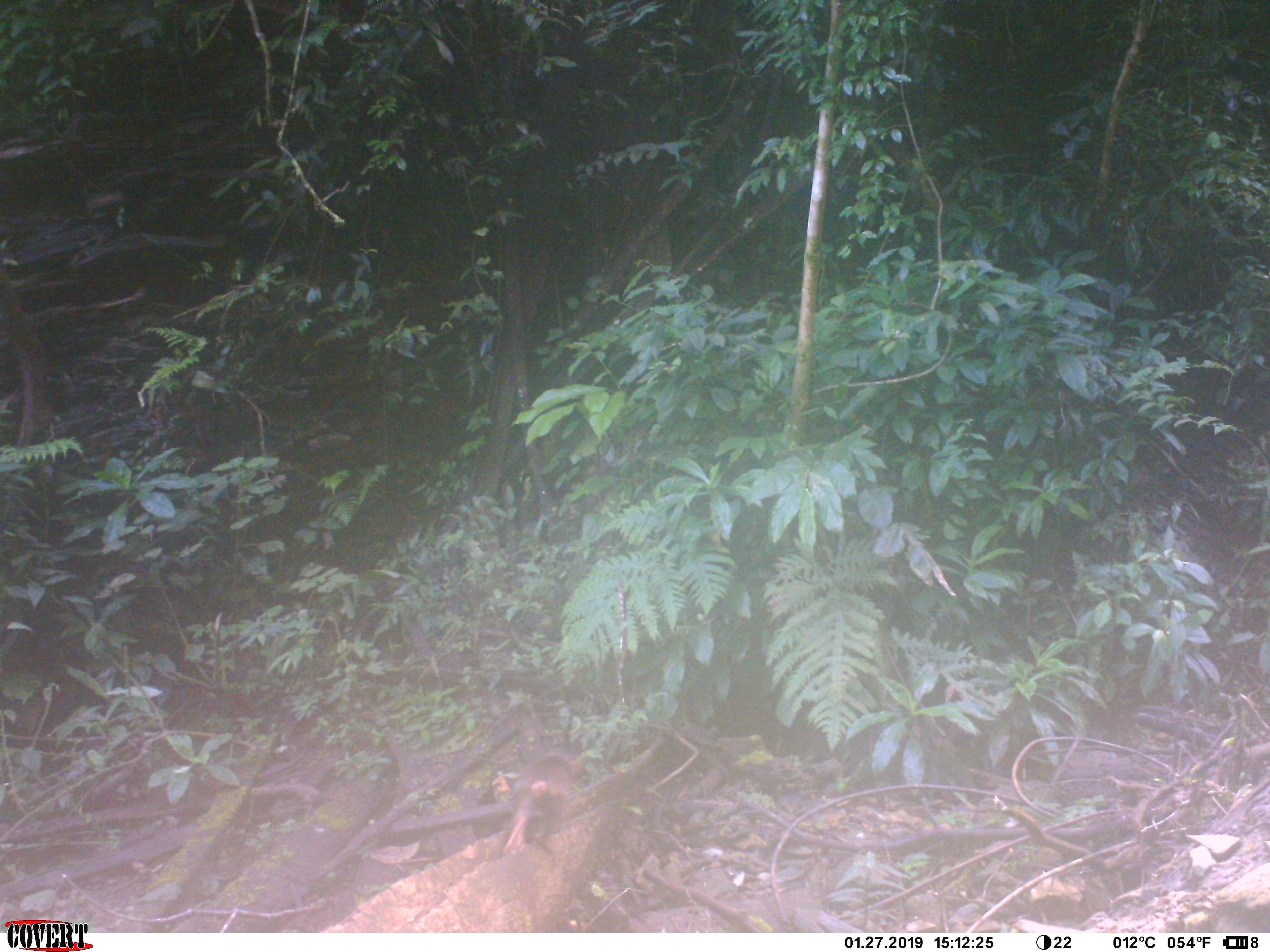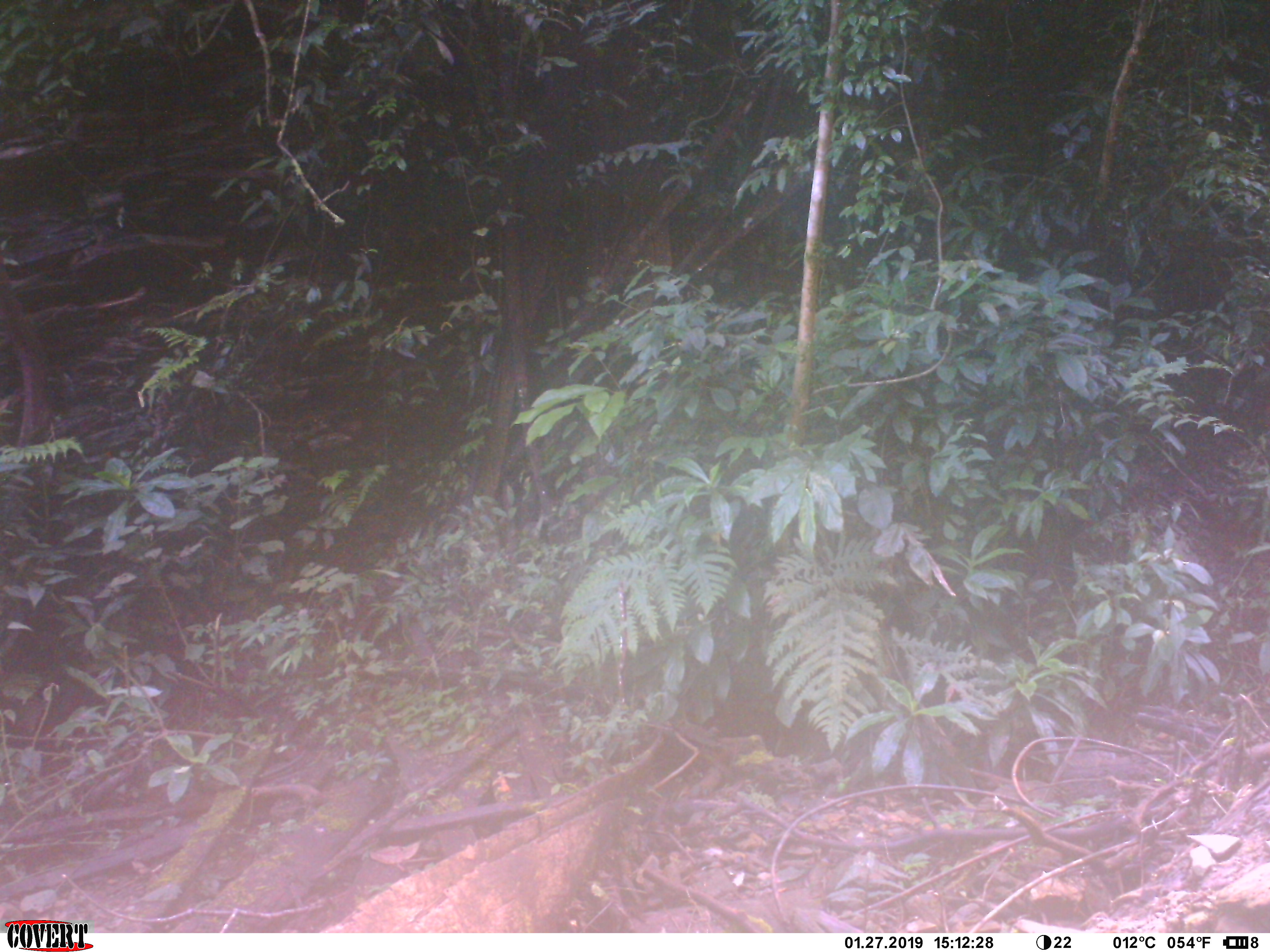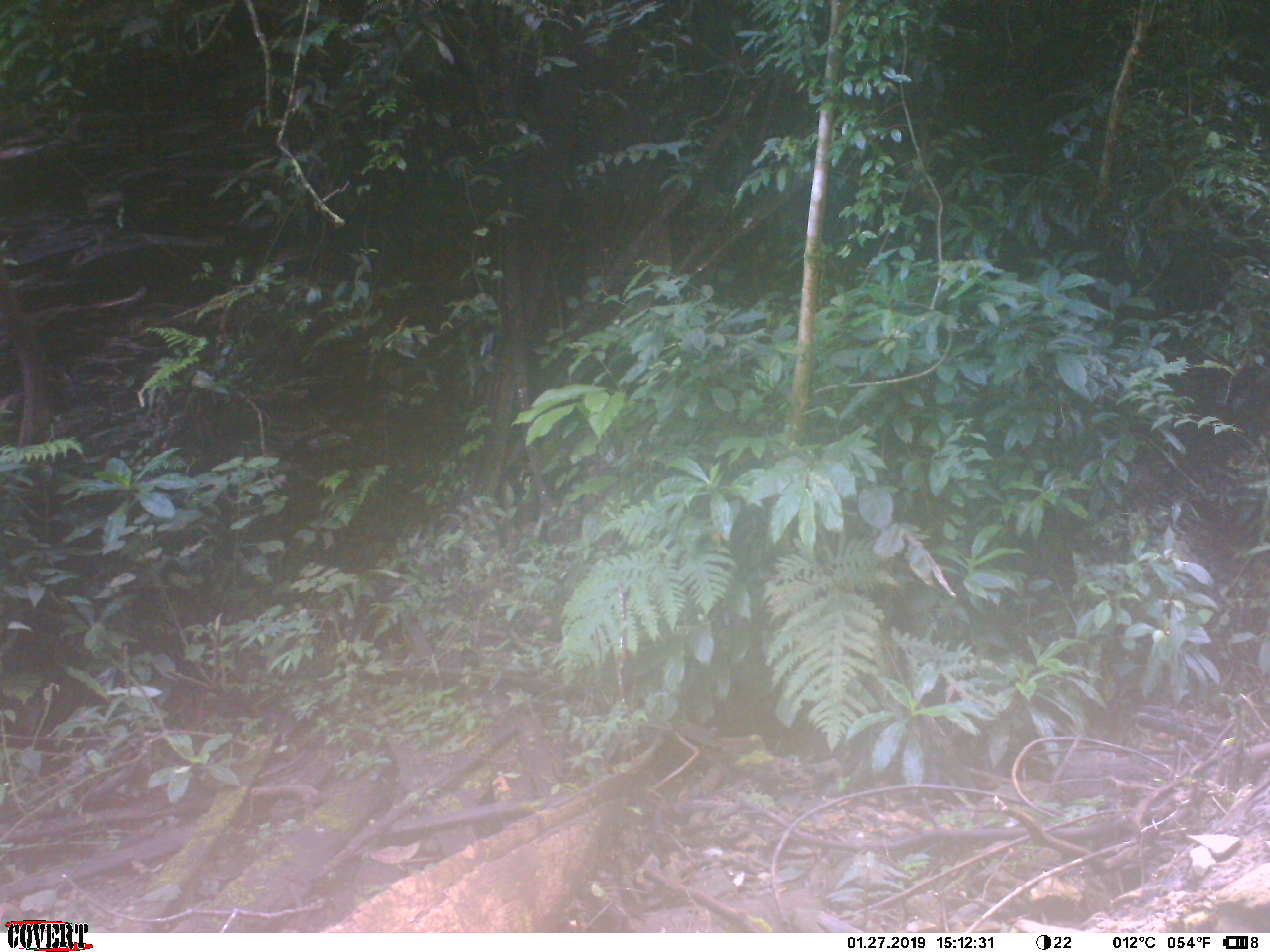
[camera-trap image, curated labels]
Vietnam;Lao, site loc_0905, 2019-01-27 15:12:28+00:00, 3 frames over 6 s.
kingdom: Animalia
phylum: Chordata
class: Mammalia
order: Primates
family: Cercopithecidae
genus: Macaca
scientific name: Macaca arctoides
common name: stump-tailed macaque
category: stump tailed macaque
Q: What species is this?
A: Stump tailed macaque (stump-tailed macaque) (Macaca arctoides).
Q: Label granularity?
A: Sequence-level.